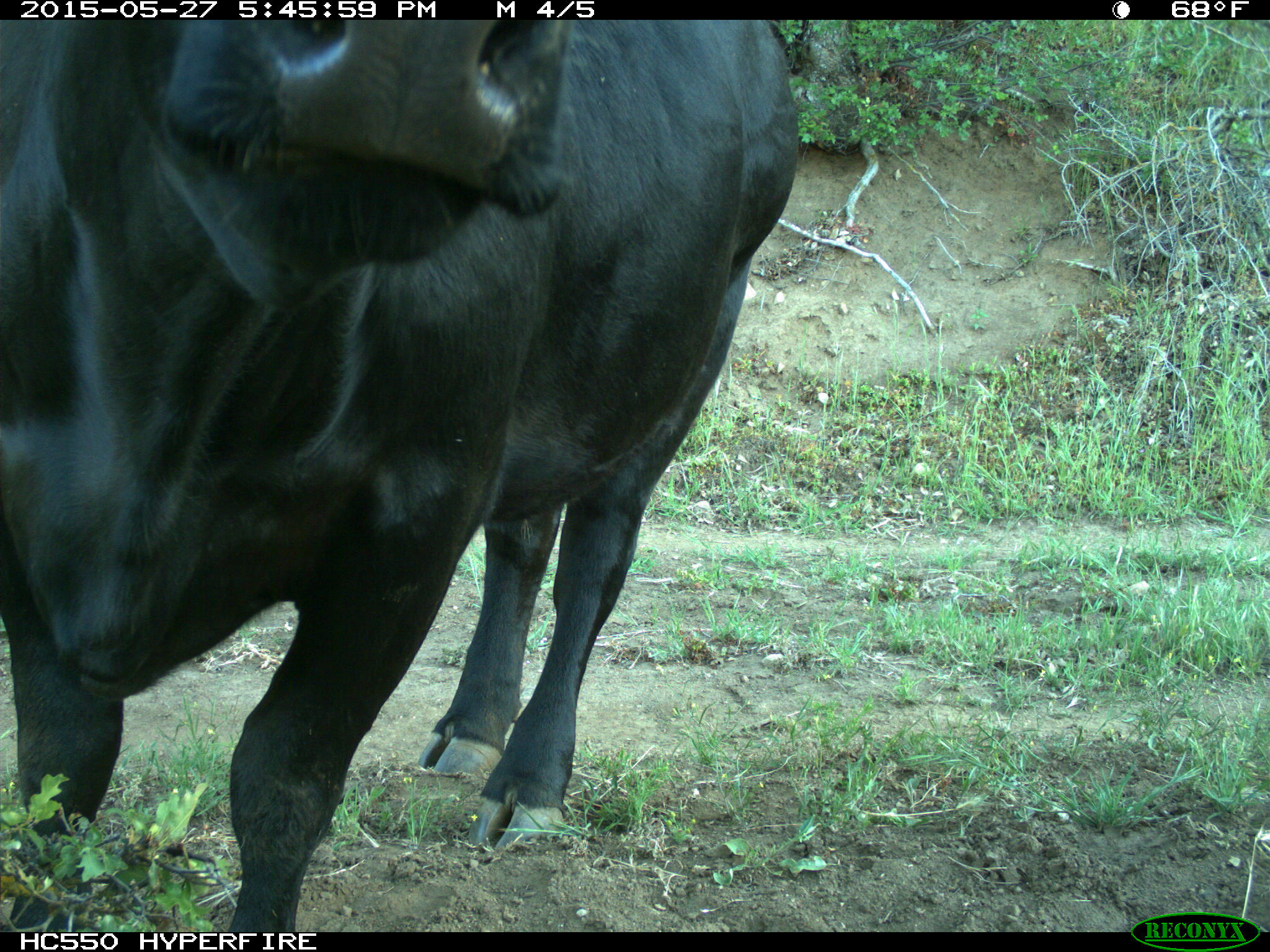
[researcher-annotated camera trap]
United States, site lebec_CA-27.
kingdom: Animalia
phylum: Chordata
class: Mammalia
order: Artiodactyla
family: Bovidae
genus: Bos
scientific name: Bos taurus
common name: domestic cow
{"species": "Bos taurus (domestic cow)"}